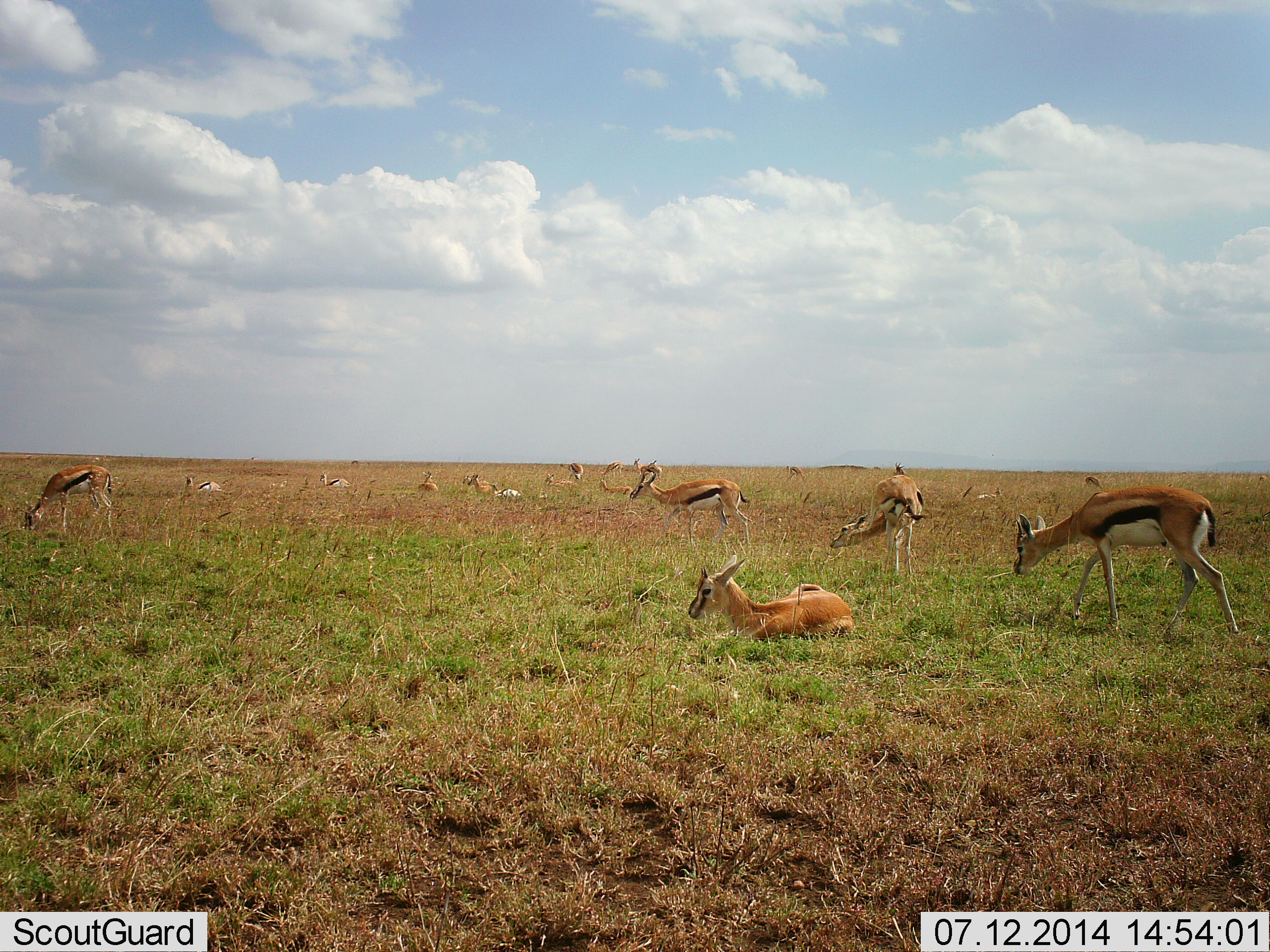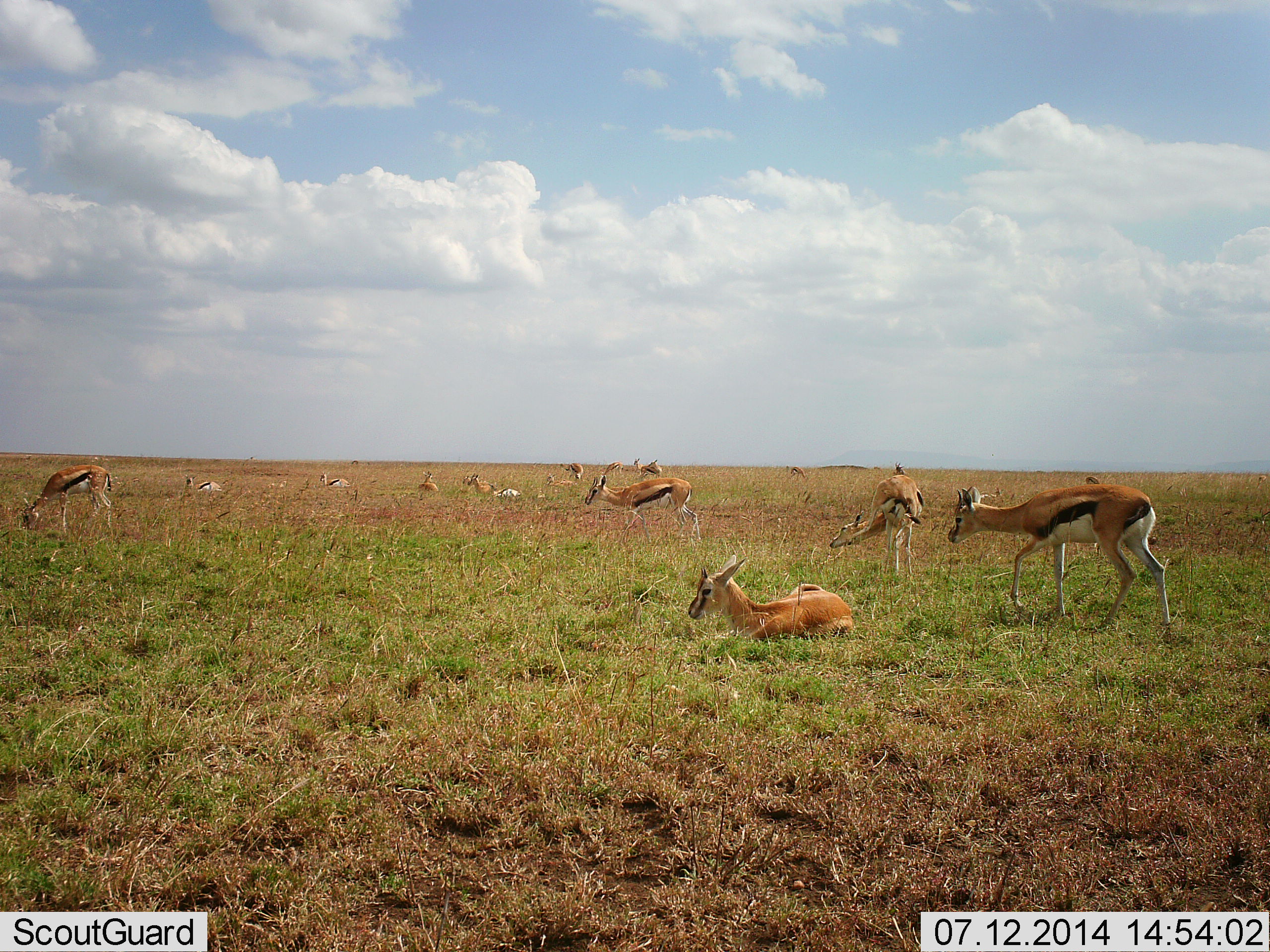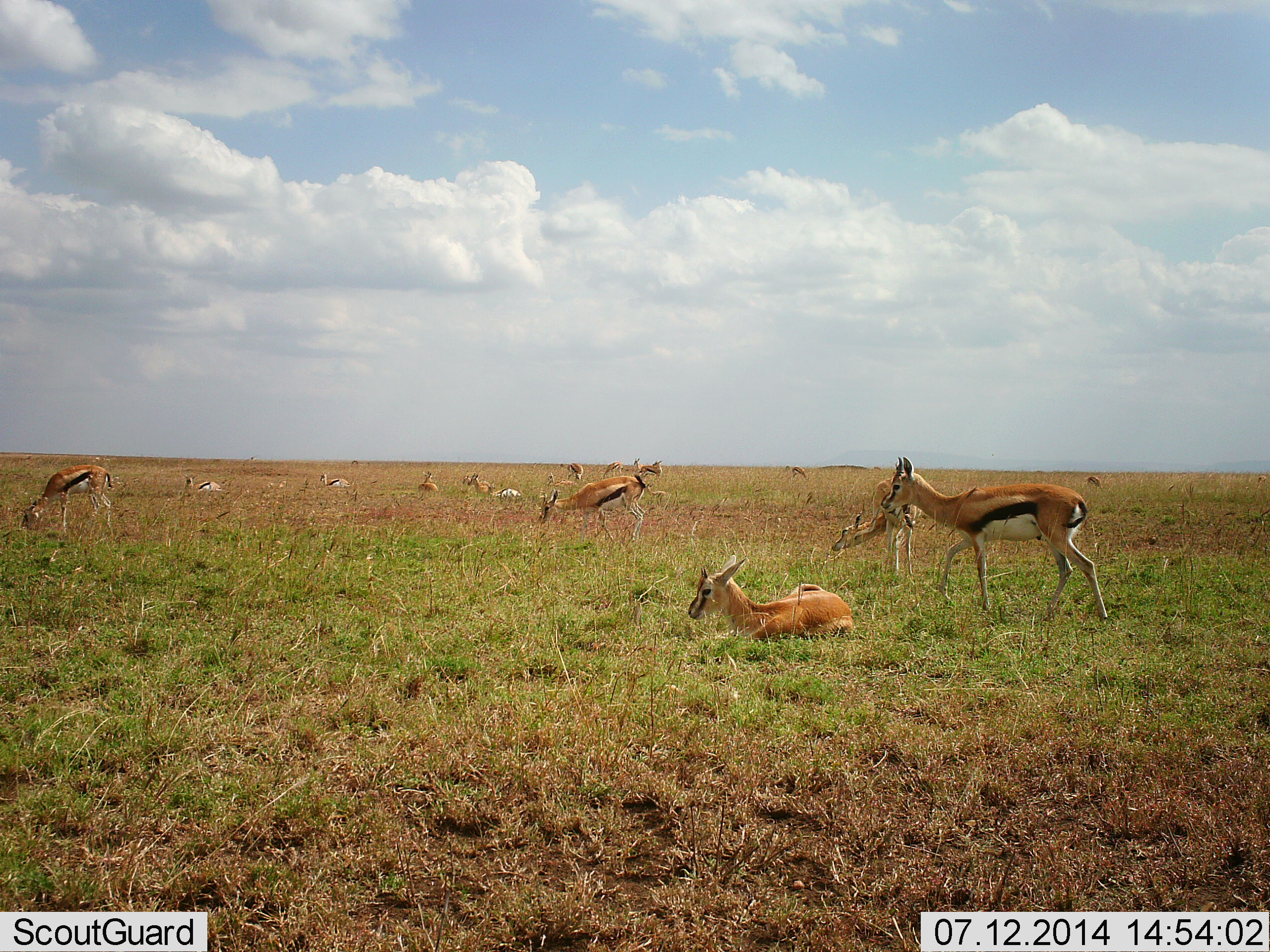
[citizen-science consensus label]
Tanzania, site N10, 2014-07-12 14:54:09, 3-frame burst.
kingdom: Animalia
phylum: Chordata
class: Mammalia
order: Artiodactyla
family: Bovidae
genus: Eudorcas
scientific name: Eudorcas thomsonii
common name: thomson's gazelle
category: gazellethomsons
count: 11-50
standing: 40%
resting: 100%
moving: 90%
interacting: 10%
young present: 10%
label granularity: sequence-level